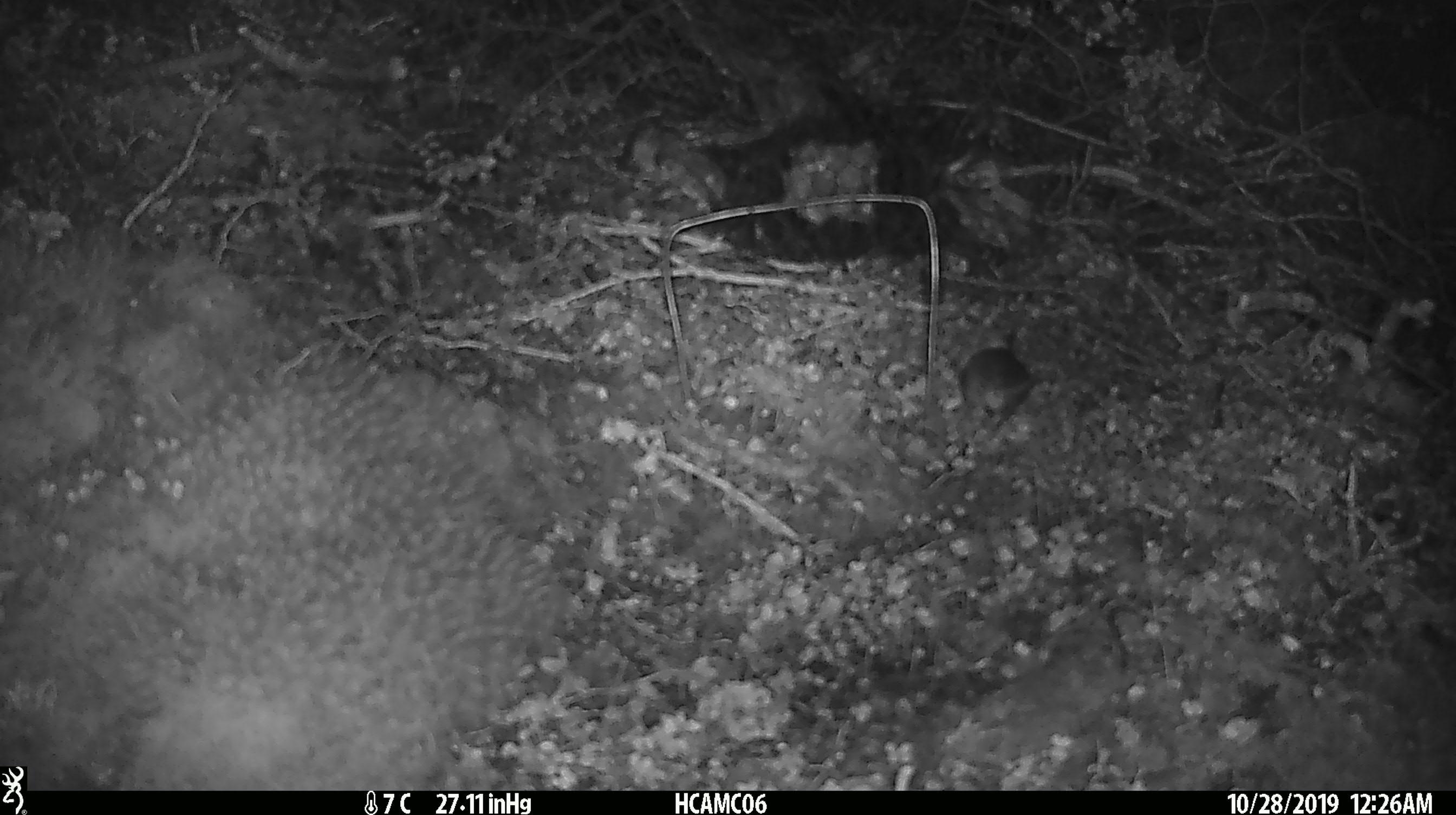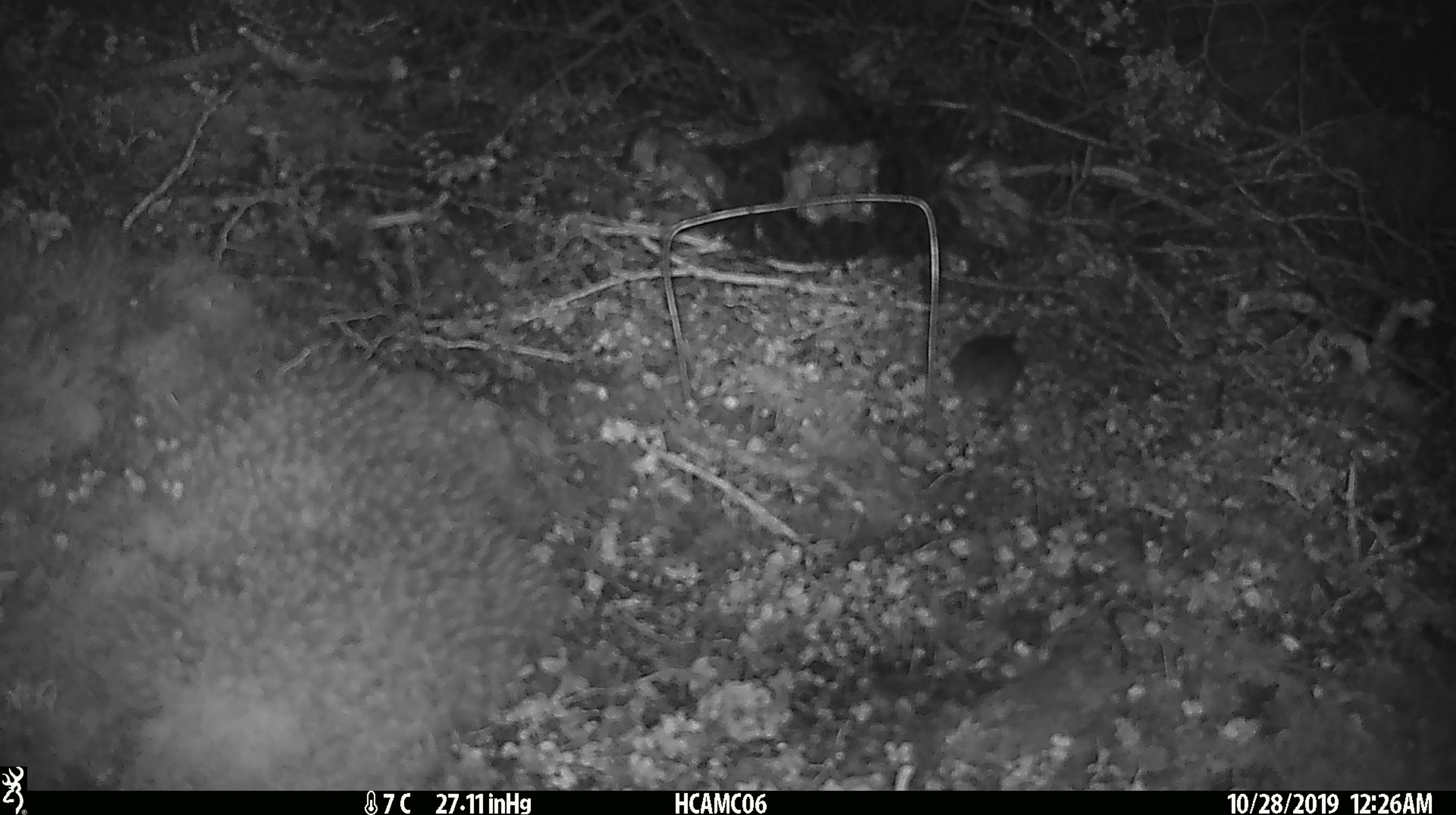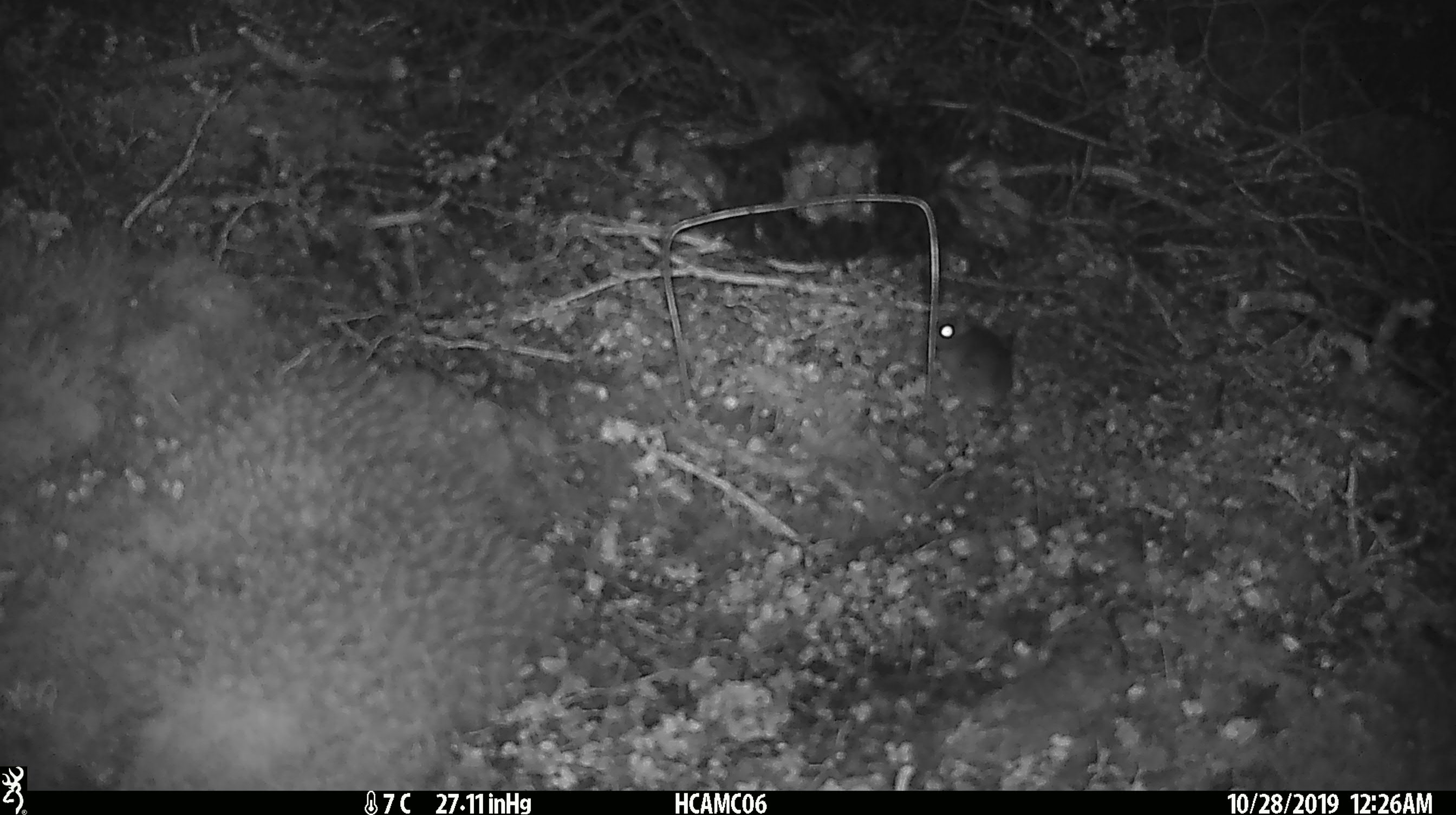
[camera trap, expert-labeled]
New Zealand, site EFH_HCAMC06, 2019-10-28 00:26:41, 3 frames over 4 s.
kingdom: Animalia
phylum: Chordata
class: Mammalia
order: Rodentia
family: Muridae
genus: Mus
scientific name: Mus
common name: mouse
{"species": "mouse (Mus)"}